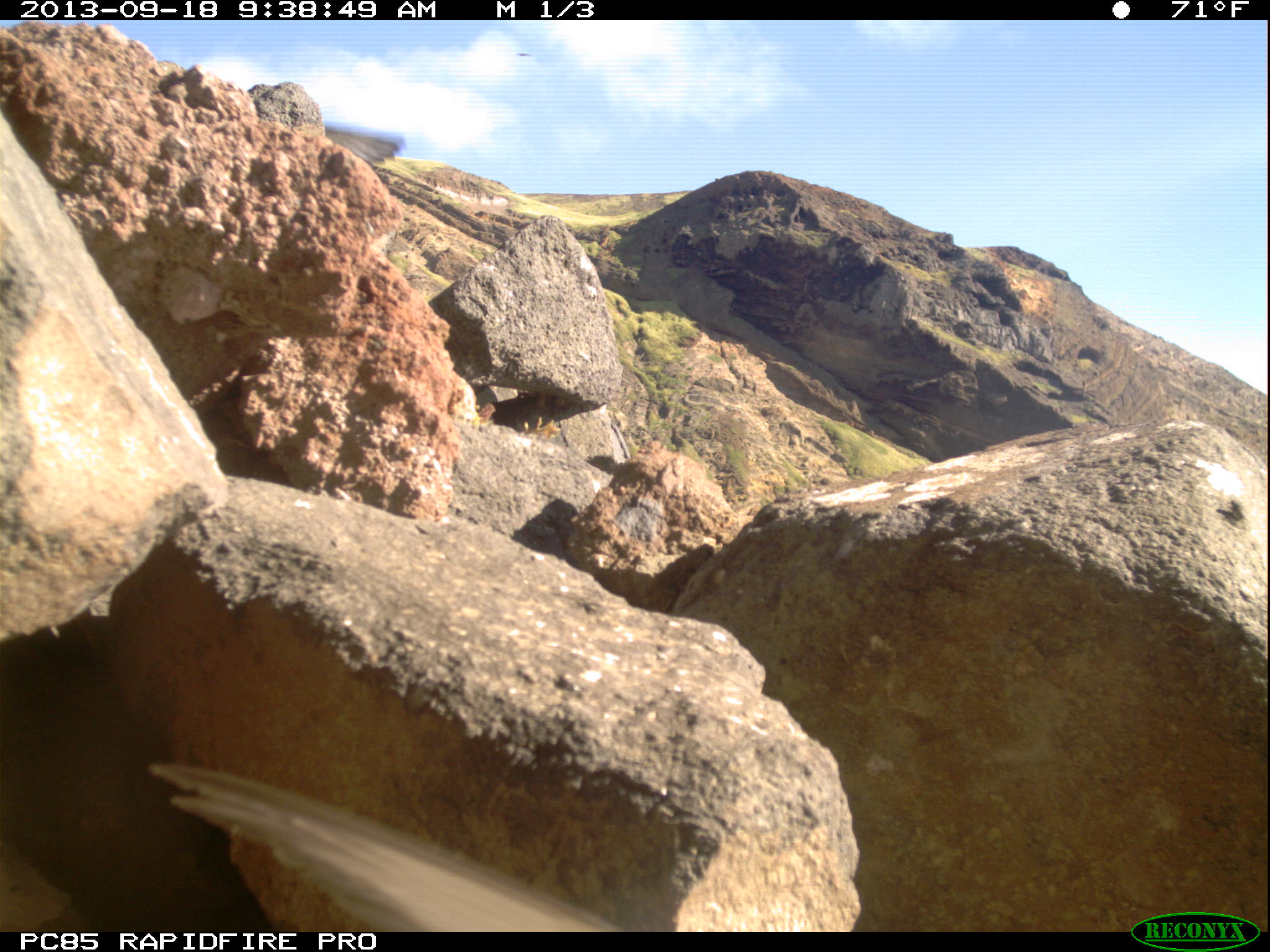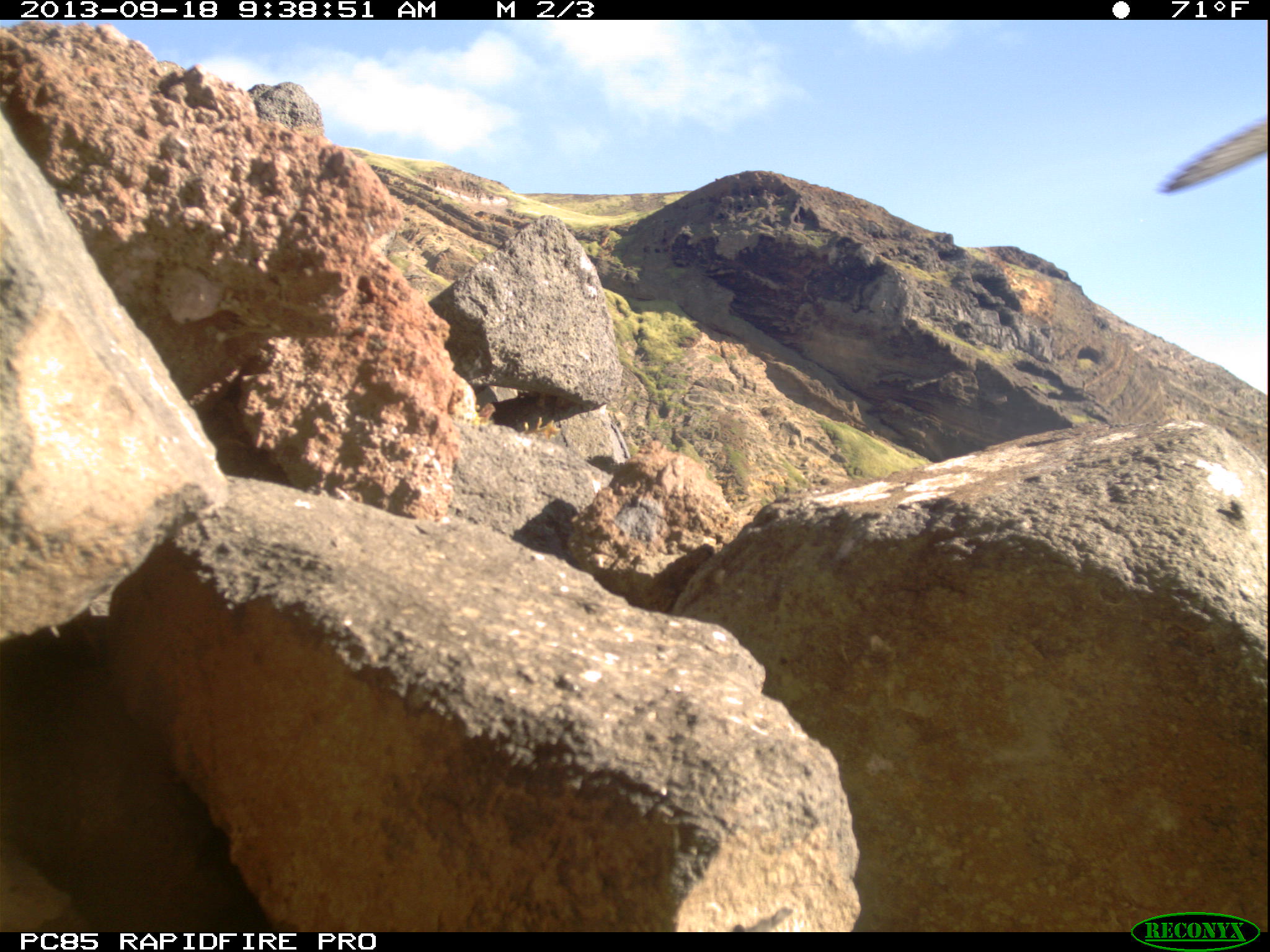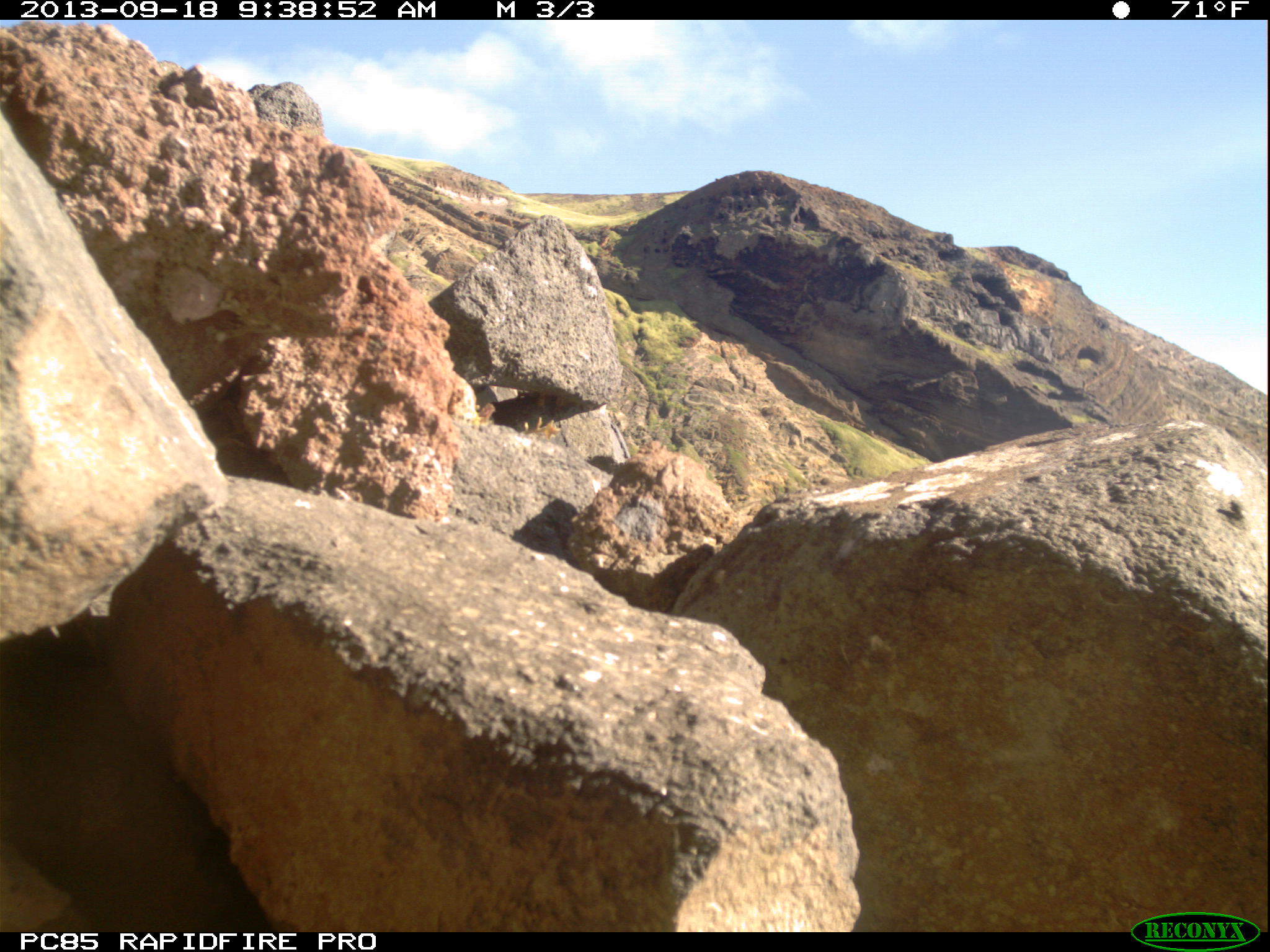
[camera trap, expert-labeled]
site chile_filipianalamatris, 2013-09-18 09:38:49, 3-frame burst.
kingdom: Animalia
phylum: Chordata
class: Aves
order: Procellariiformes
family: Procellariidae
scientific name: Procellariidae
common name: petrel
Petrel (Procellariidae).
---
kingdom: Animalia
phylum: Chordata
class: Aves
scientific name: Aves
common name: bird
Bird (Aves).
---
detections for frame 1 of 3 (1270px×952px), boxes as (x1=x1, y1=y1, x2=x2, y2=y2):
petrel: (x1=148, y1=738, x2=615, y2=938)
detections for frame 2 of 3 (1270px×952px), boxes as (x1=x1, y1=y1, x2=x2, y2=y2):
bird: (x1=1160, y1=94, x2=1270, y2=201)